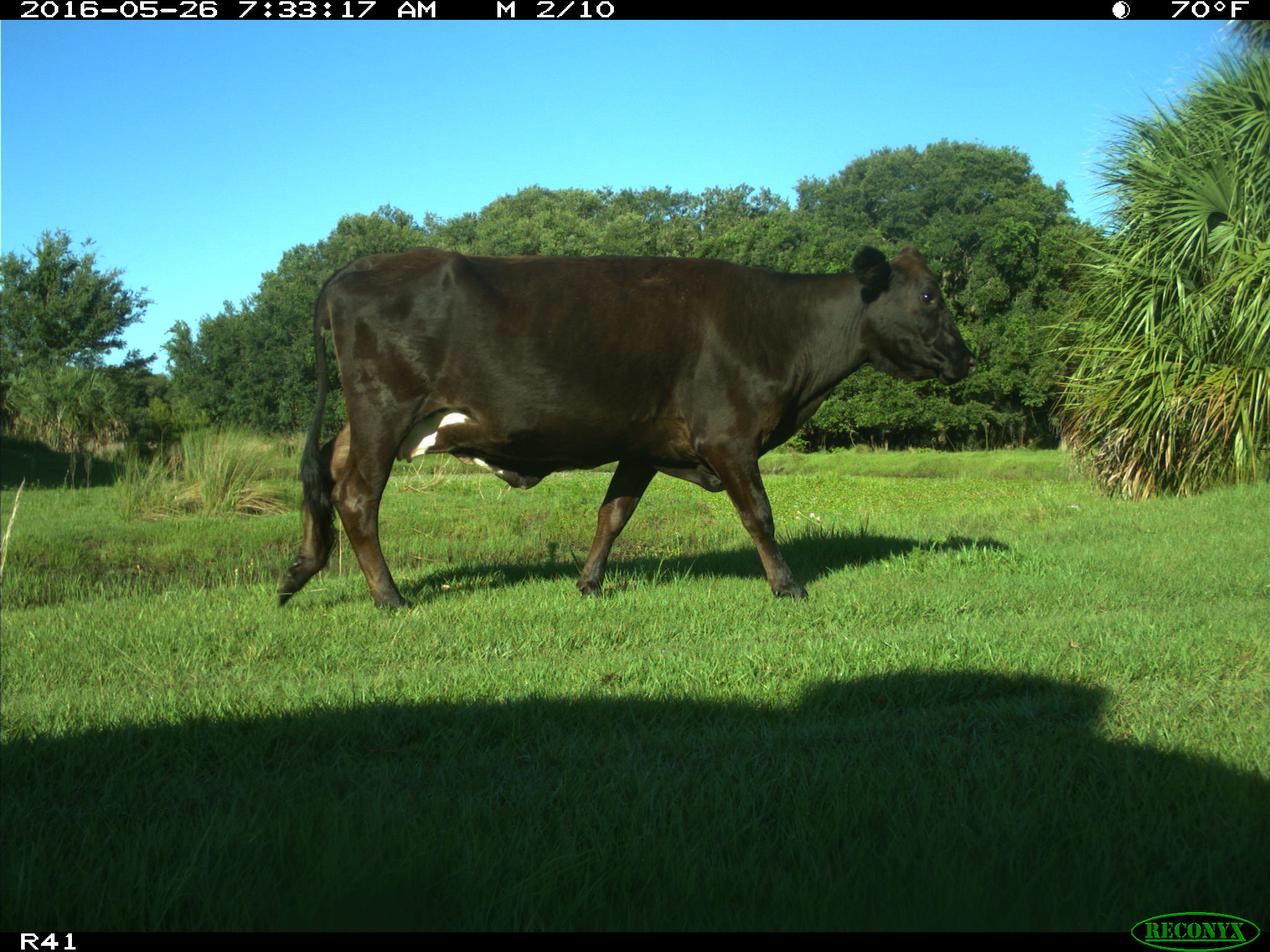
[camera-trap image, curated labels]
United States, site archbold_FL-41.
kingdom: Animalia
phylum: Chordata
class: Mammalia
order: Artiodactyla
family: Bovidae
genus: Bos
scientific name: Bos taurus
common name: domestic cow